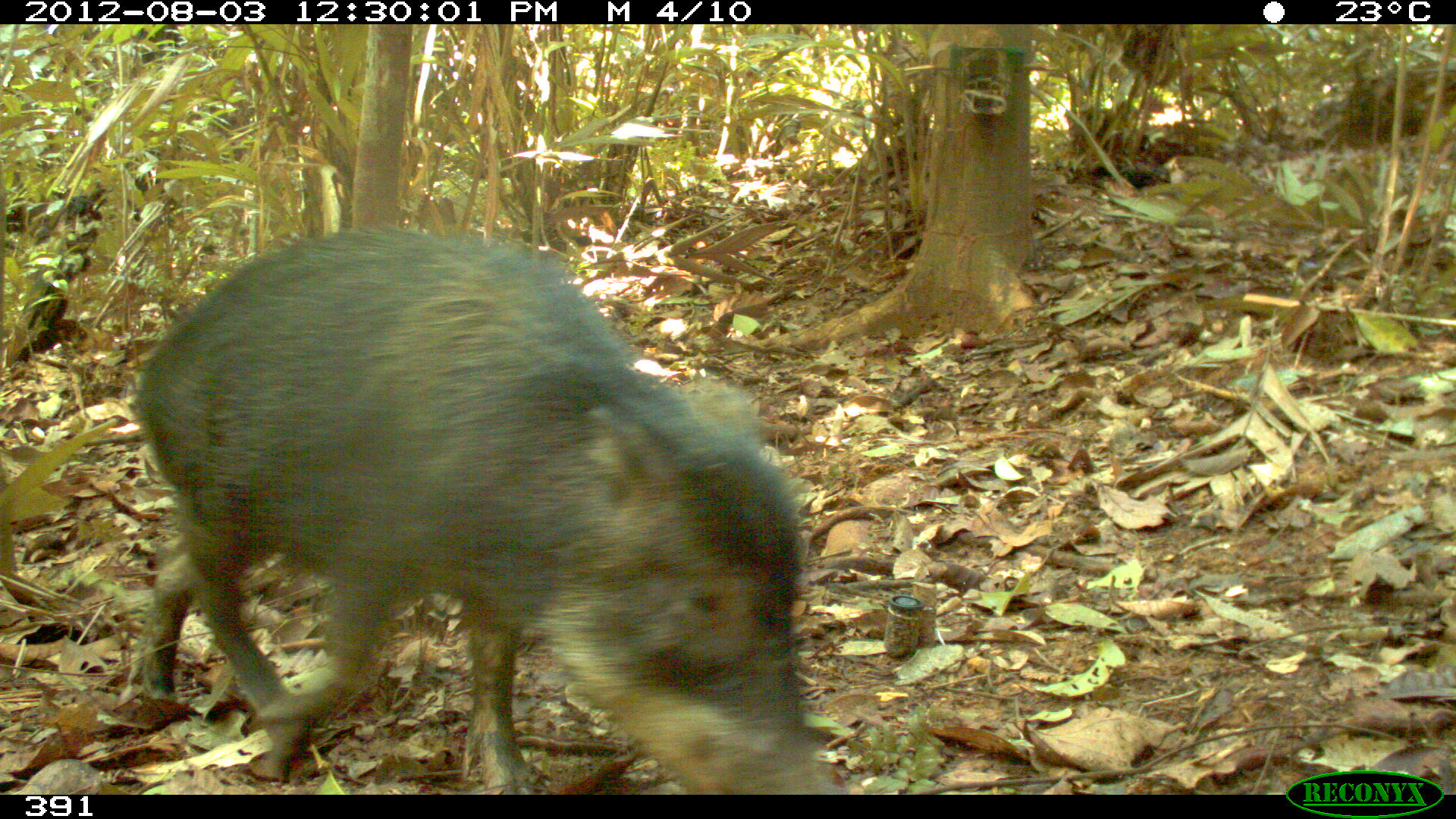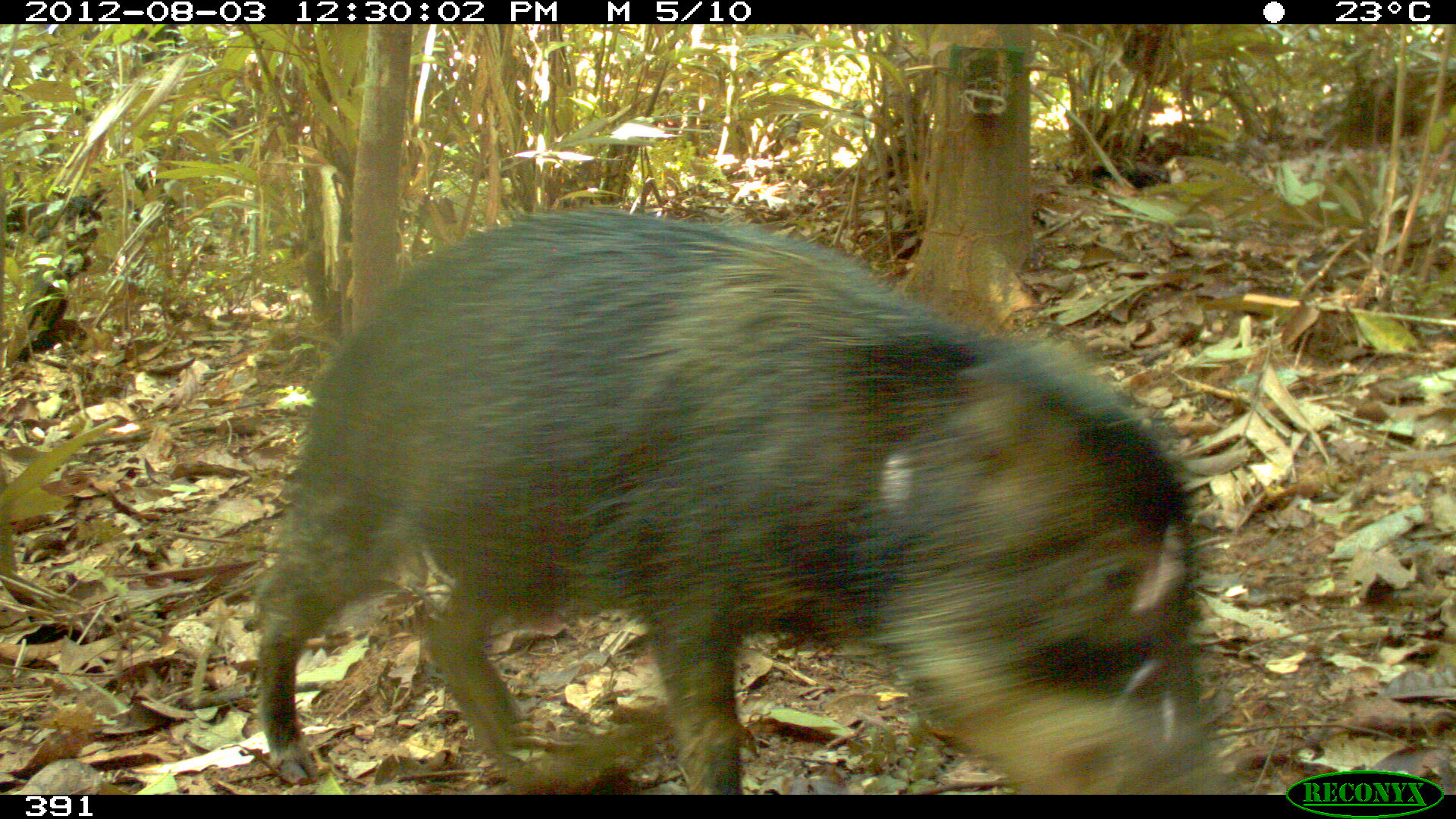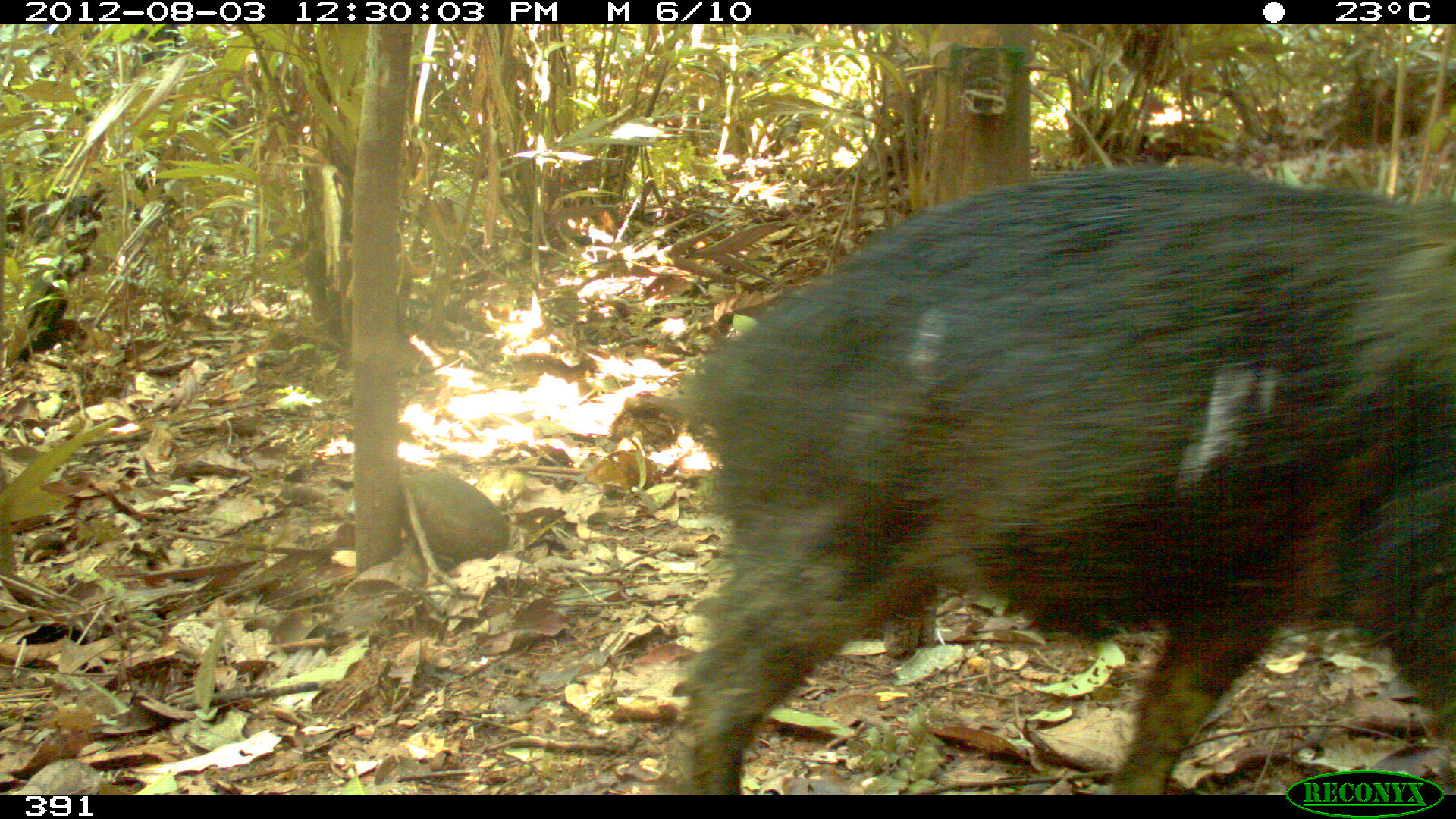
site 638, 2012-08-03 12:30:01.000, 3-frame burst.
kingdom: Animalia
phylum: Chordata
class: Mammalia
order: Artiodactyla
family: Tayassuidae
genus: Tayassu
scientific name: Tayassu pecari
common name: white-lipped peccary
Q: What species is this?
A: Tayassu pecari (white-lipped peccary).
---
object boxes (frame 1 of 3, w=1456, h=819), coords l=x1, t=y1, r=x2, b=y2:
tayassu pecari: l=129, t=226, r=843, b=794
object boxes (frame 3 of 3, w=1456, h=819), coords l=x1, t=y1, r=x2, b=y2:
tayassu pecari: l=667, t=159, r=1449, b=791